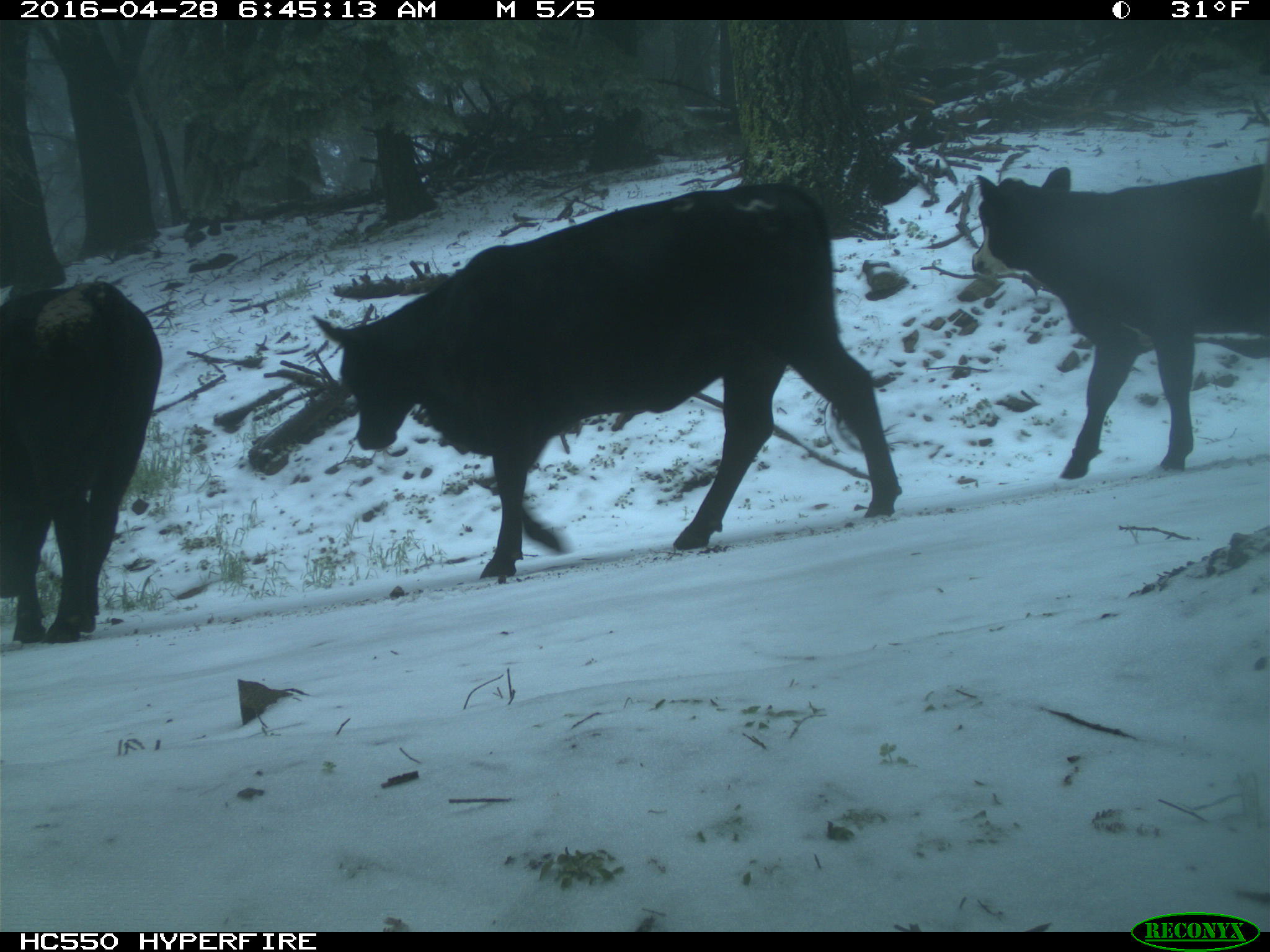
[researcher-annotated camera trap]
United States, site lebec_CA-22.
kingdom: Animalia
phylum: Chordata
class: Mammalia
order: Artiodactyla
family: Bovidae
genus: Bos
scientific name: Bos taurus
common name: domestic cow